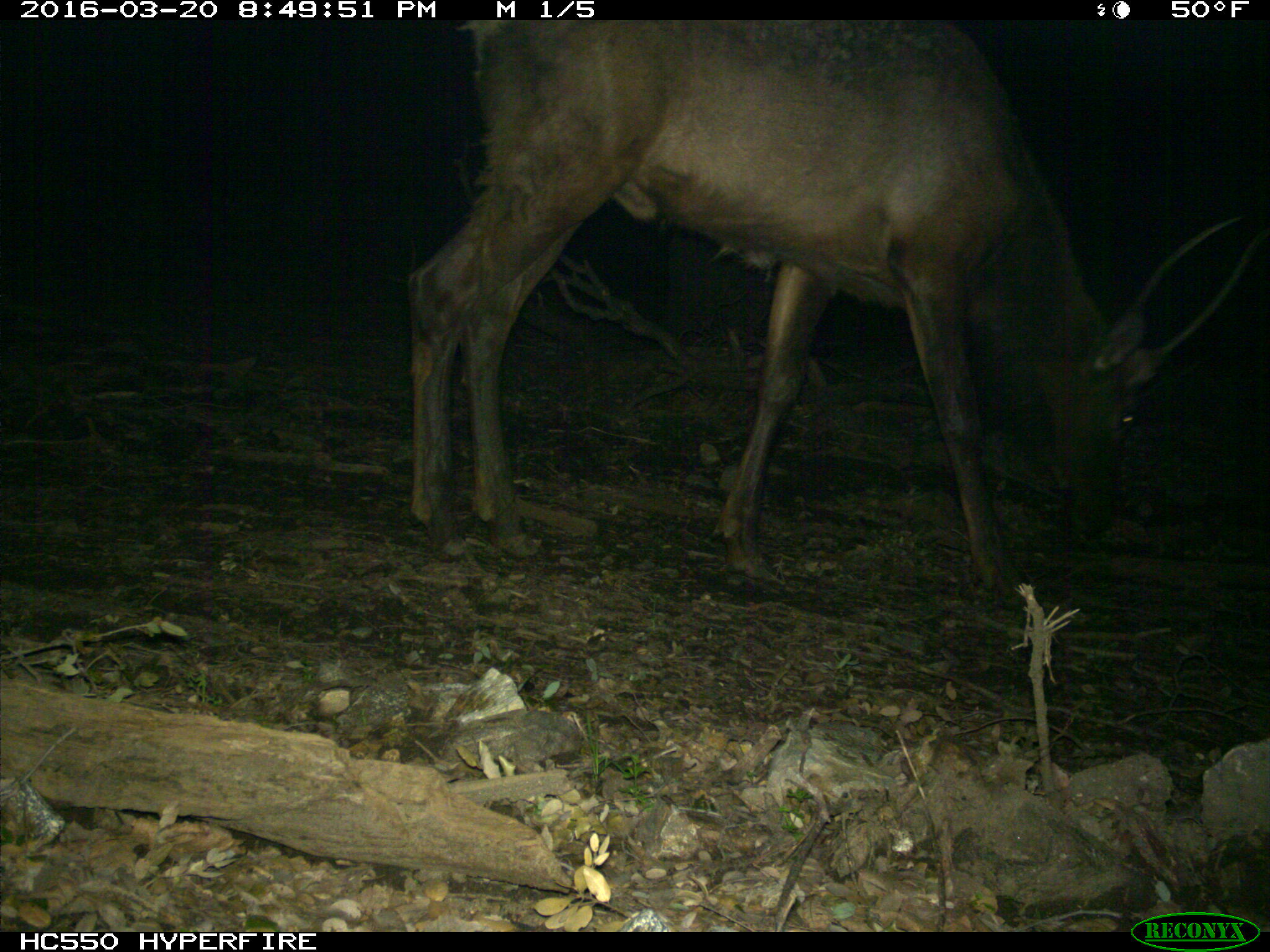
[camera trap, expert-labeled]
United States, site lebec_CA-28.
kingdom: Animalia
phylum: Chordata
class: Mammalia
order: Artiodactyla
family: Cervidae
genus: Cervus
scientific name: Cervus canadensis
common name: elk